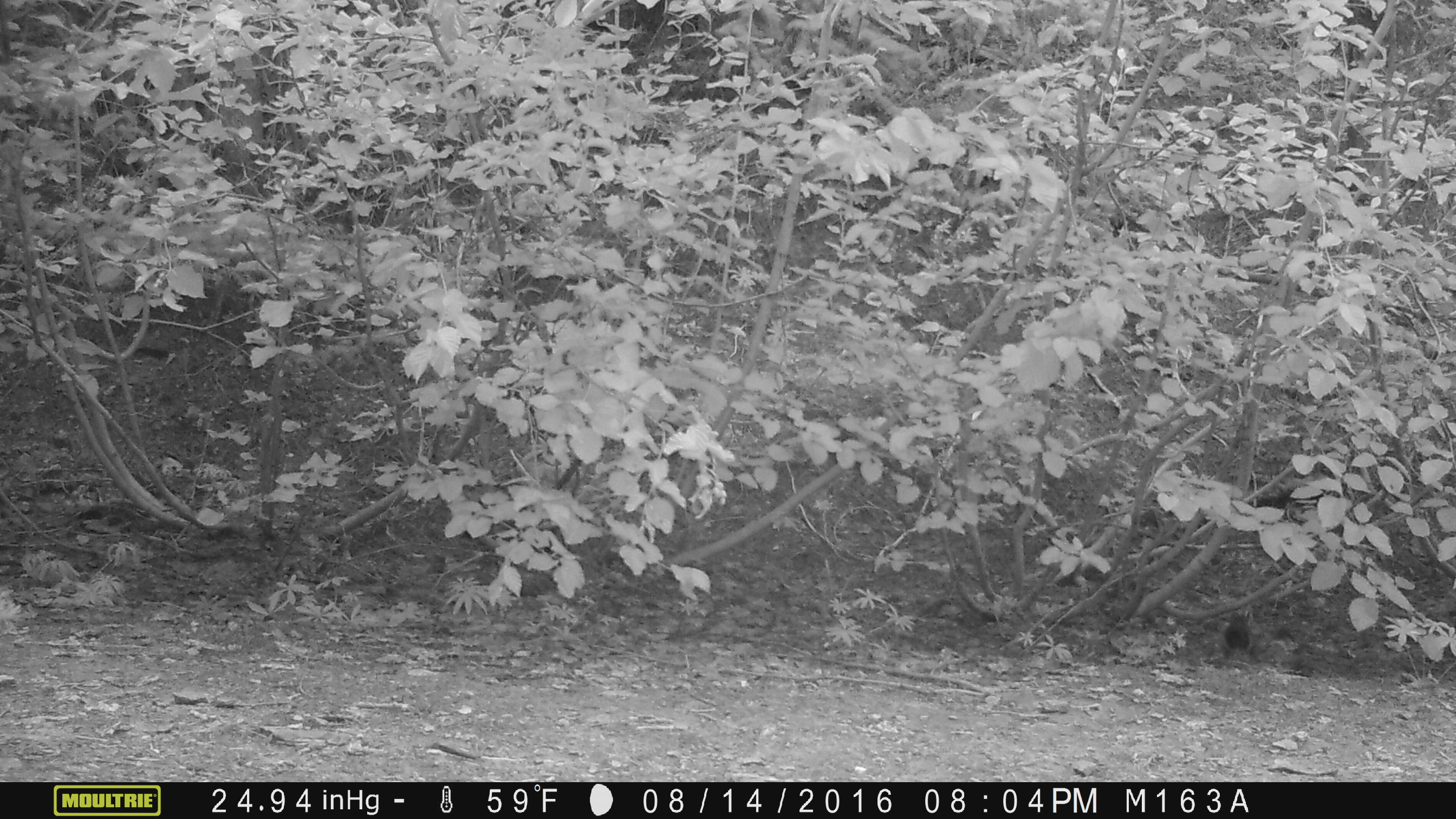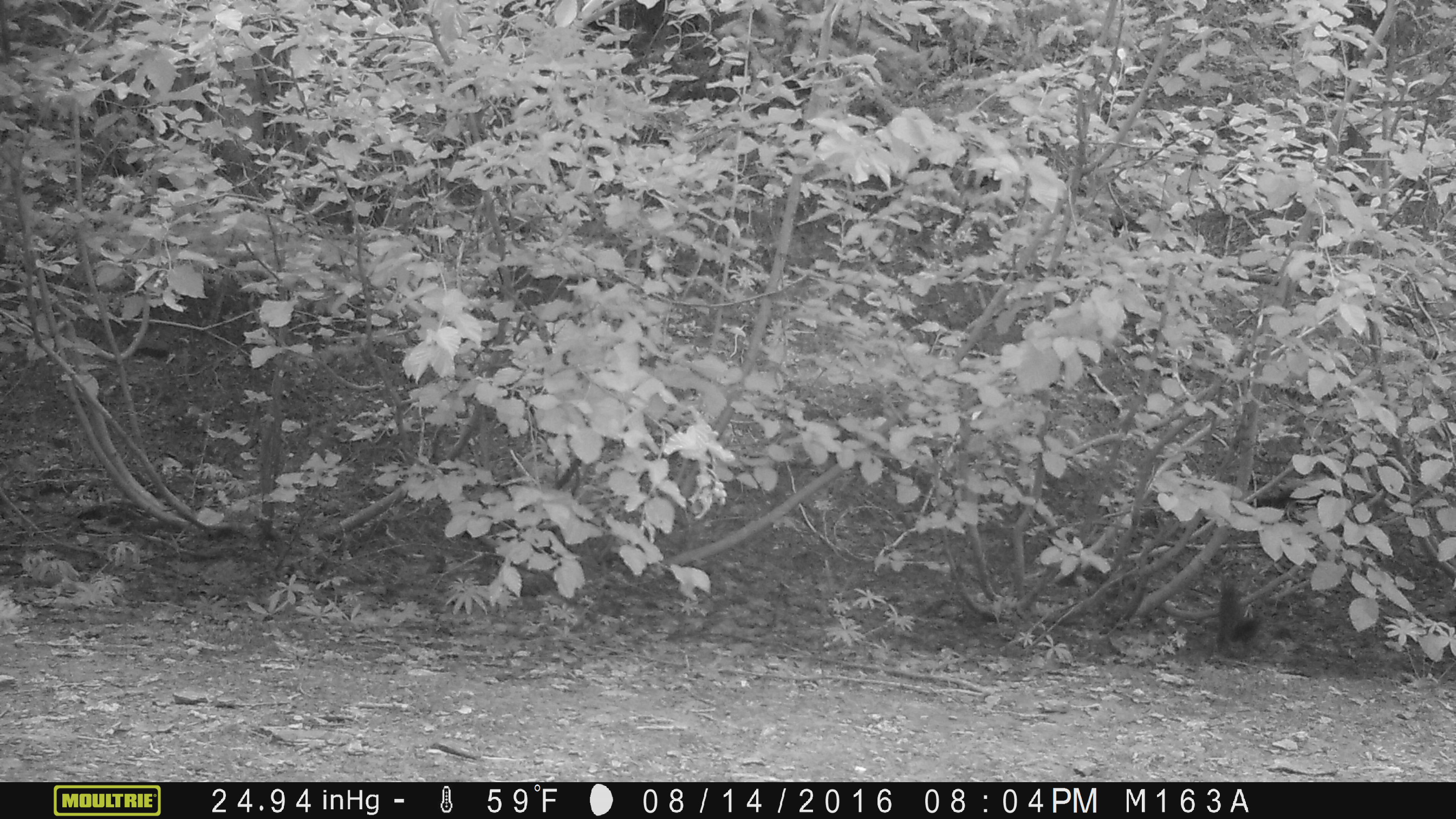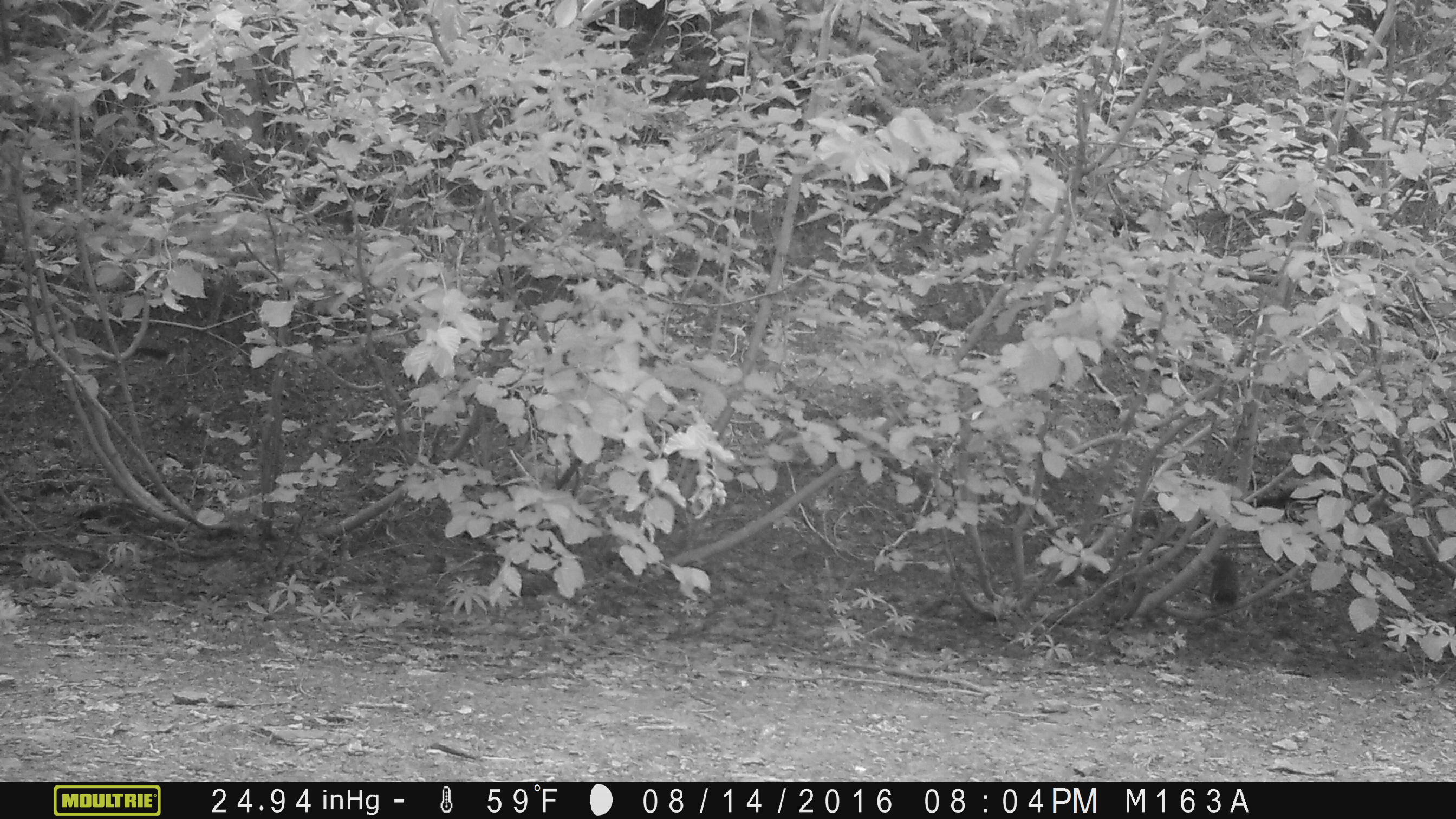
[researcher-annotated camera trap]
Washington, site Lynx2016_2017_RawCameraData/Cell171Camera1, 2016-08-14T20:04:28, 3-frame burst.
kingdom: Animalia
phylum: Chordata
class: Mammalia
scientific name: Mammalia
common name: small mammal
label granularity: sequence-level